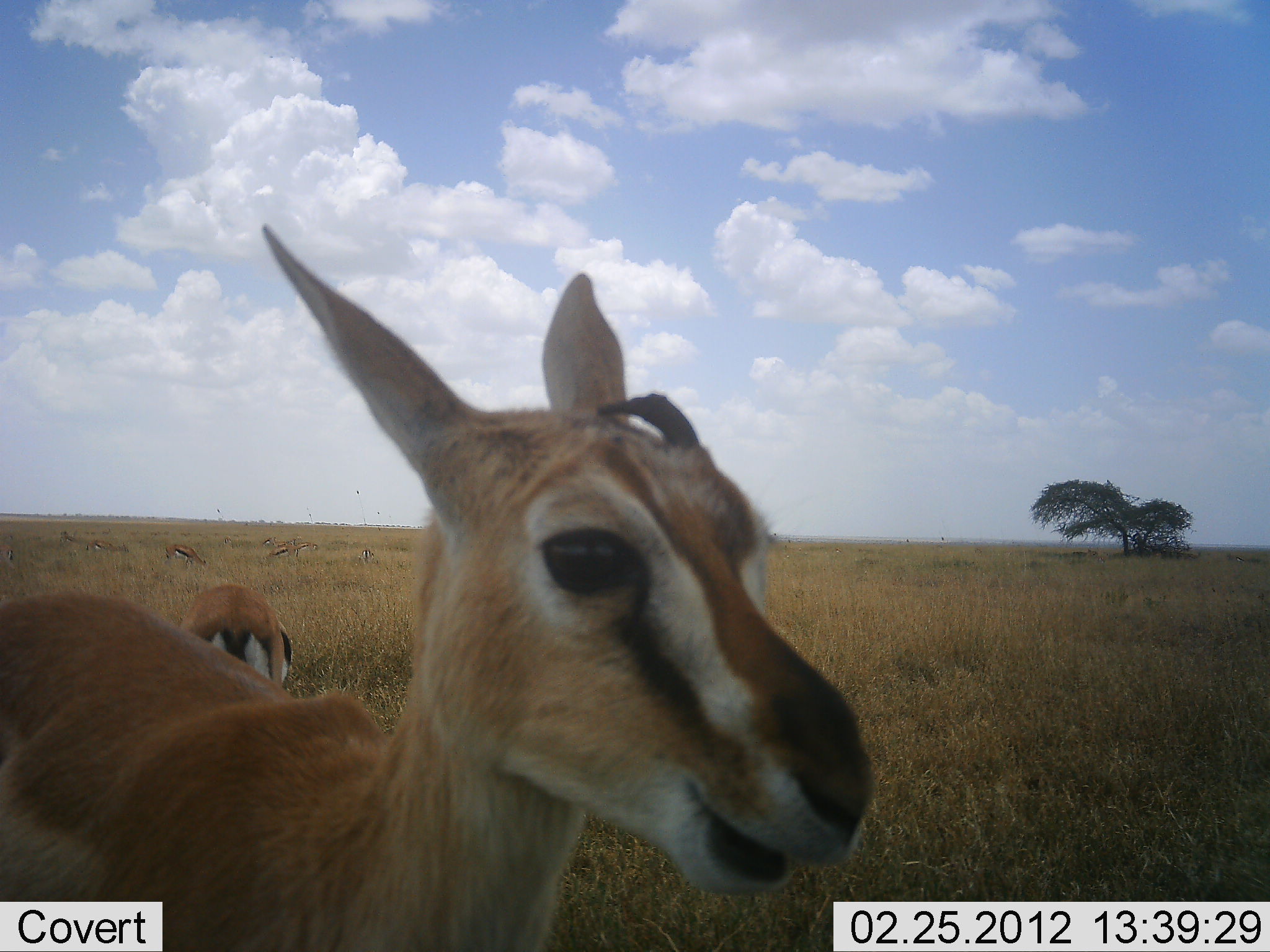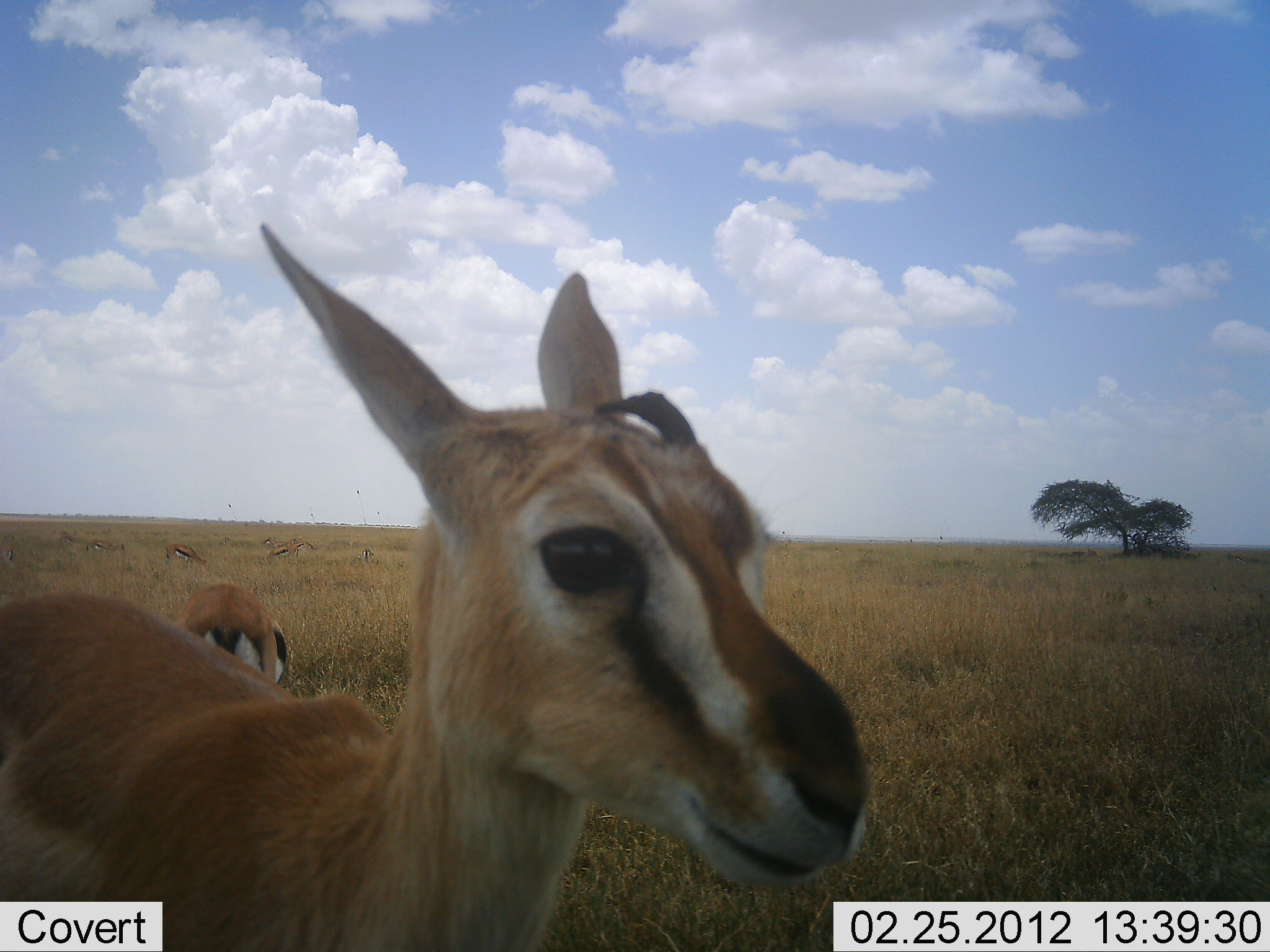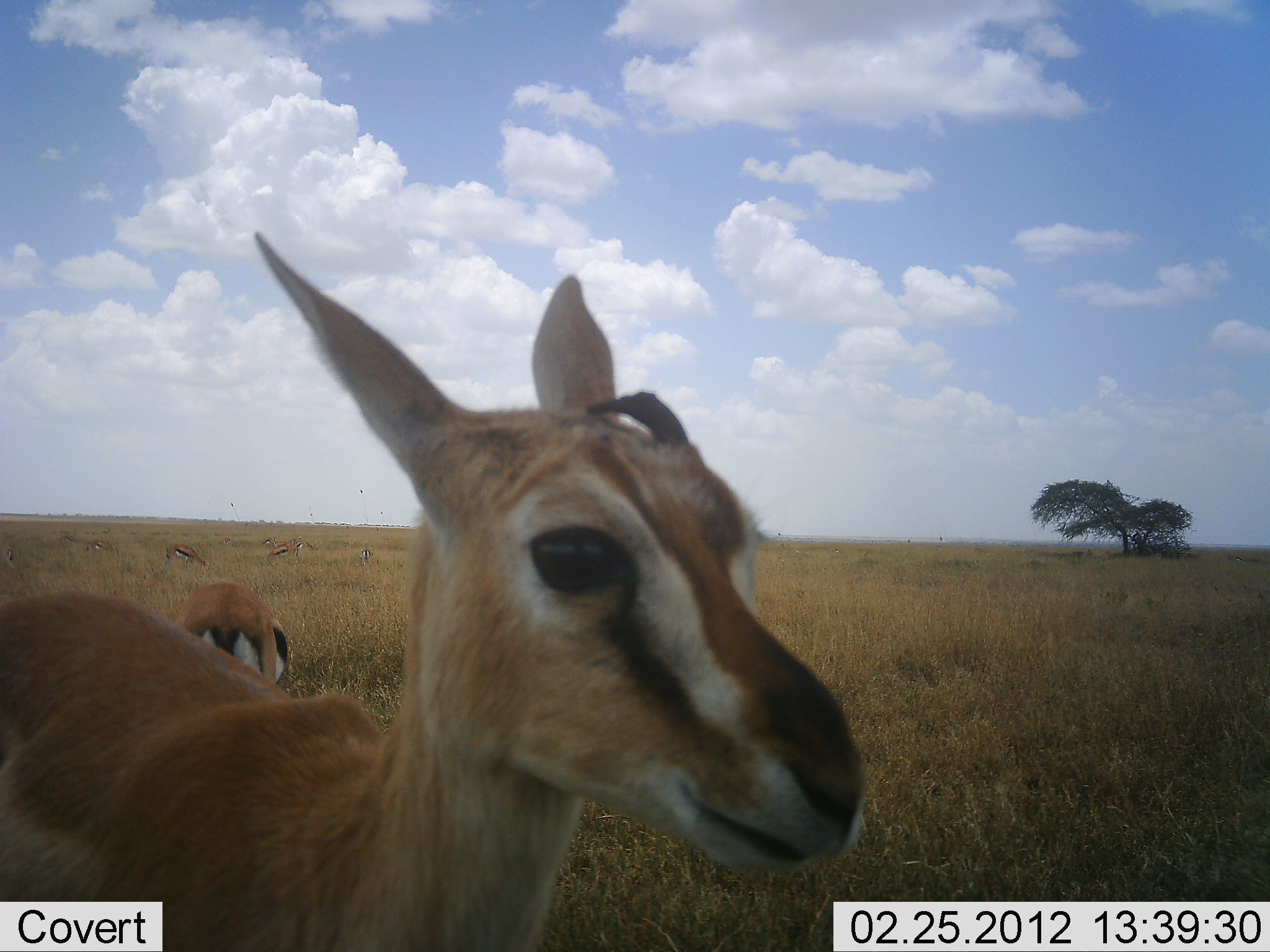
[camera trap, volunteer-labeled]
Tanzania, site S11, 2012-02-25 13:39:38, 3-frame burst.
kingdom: Animalia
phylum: Chordata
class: Mammalia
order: Artiodactyla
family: Bovidae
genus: Eudorcas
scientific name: Eudorcas thomsonii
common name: thomson's gazelle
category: gazellethomsons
Gazellethomsons (thomson's gazelle) (Eudorcas thomsonii), count 6. Behavior (volunteer vote fractions): standing 62%, resting 6%, moving 6%, interacting 0%. Young present (vote fraction): 12%. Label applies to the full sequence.